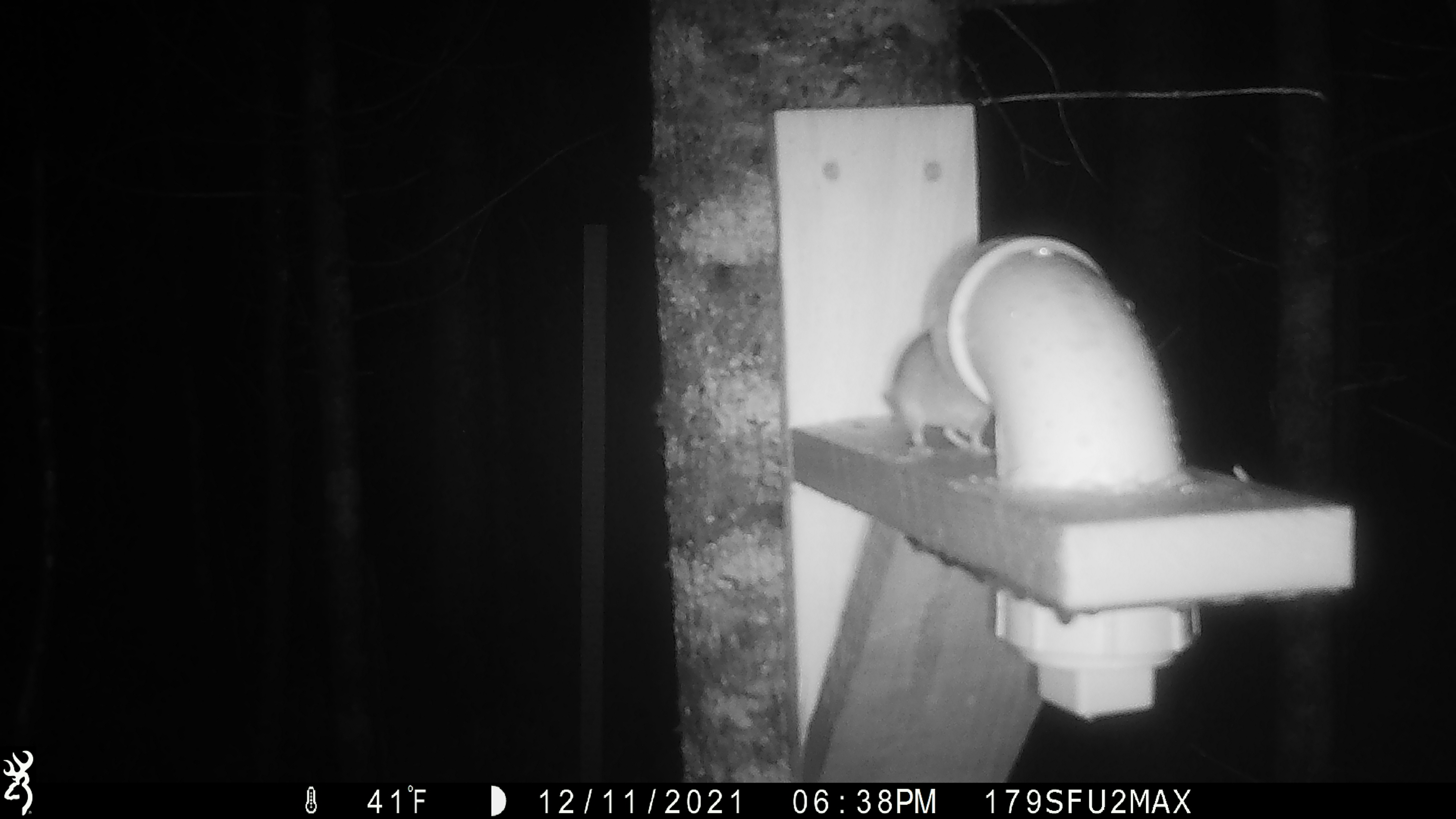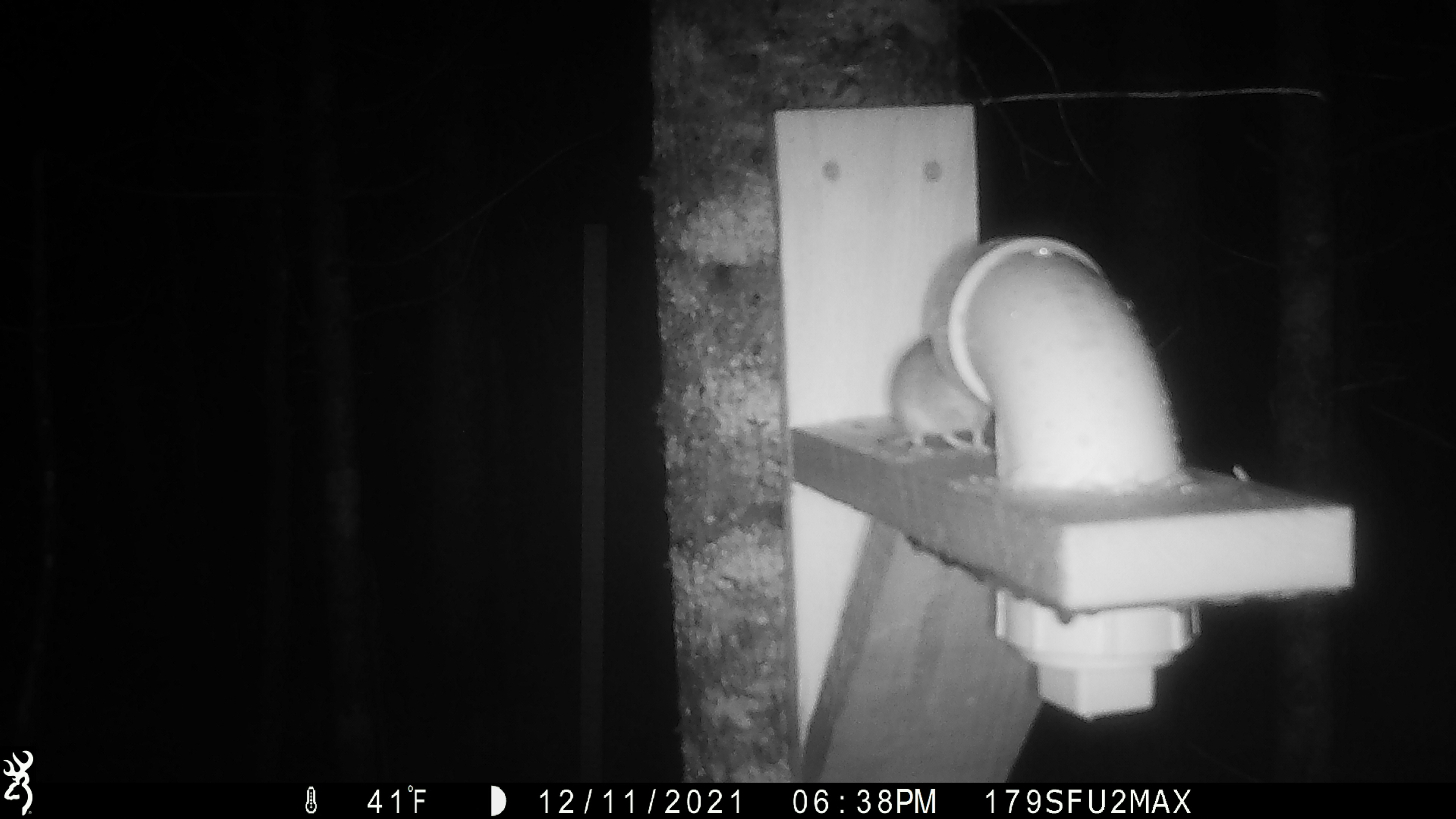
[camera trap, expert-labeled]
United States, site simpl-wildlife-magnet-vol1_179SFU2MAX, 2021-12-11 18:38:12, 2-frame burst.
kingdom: Animalia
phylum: Chordata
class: Mammalia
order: Rodentia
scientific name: Rodentia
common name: mouse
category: mouse sp.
Mouse sp. (mouse) (Rodentia).